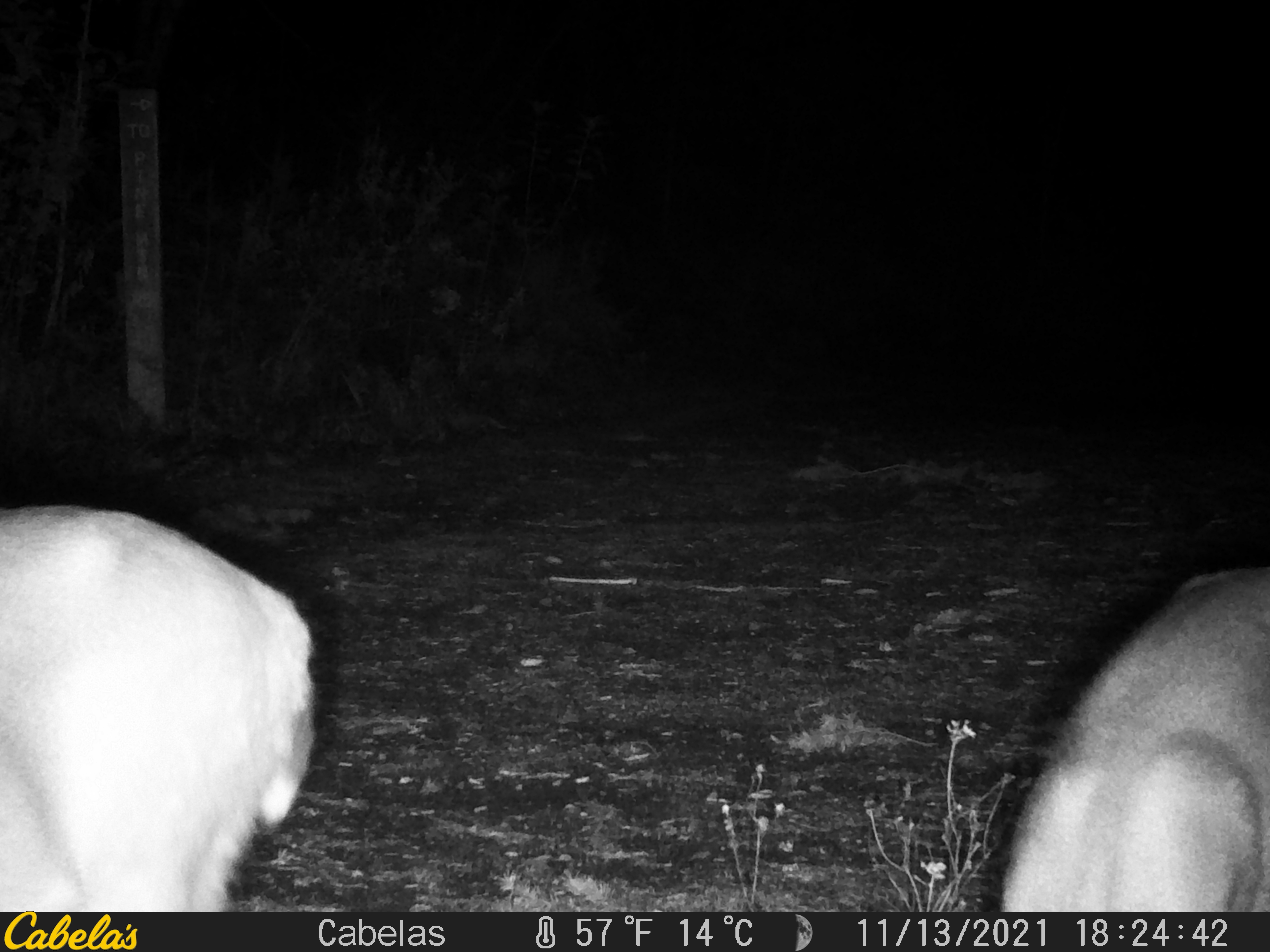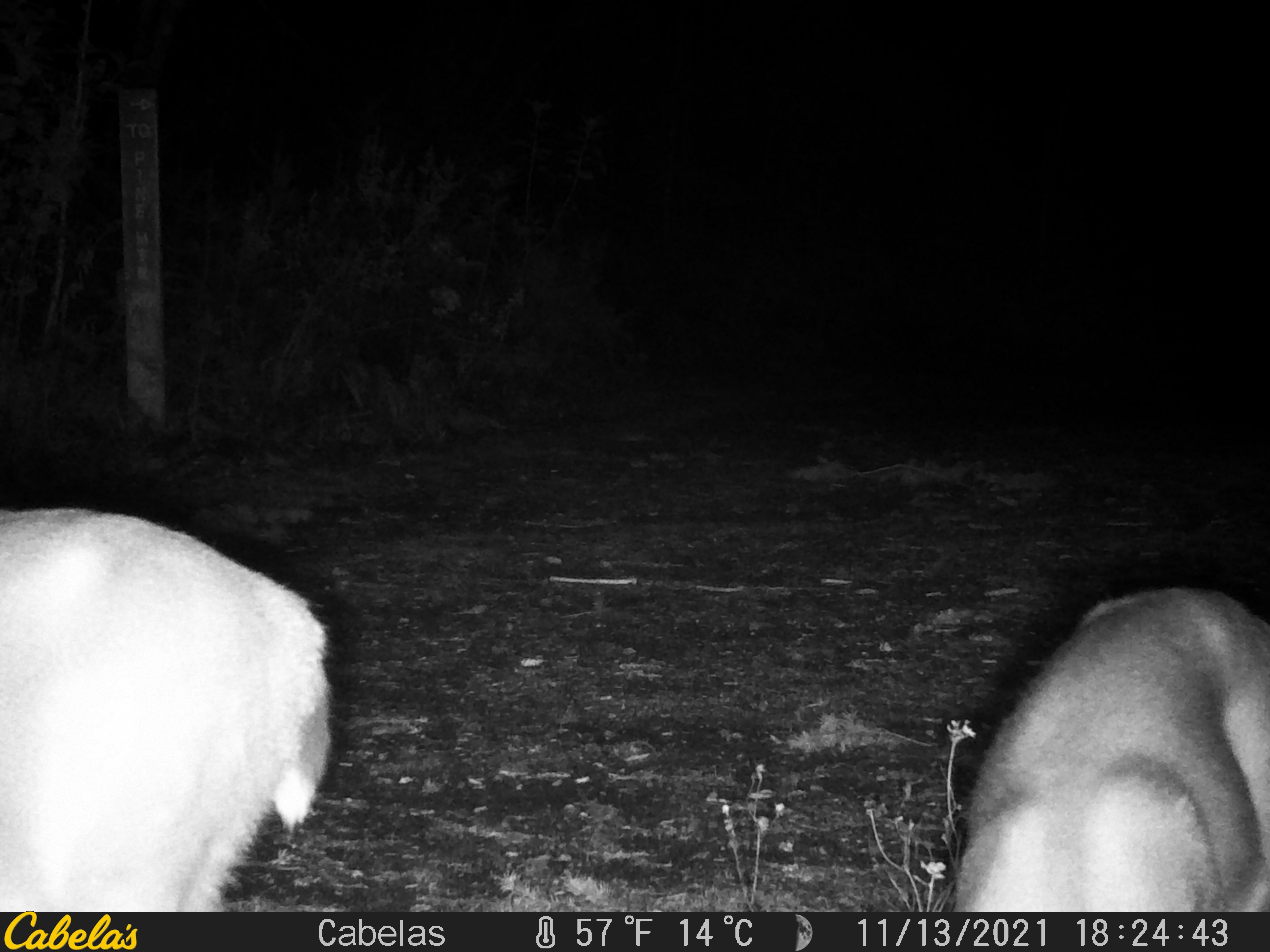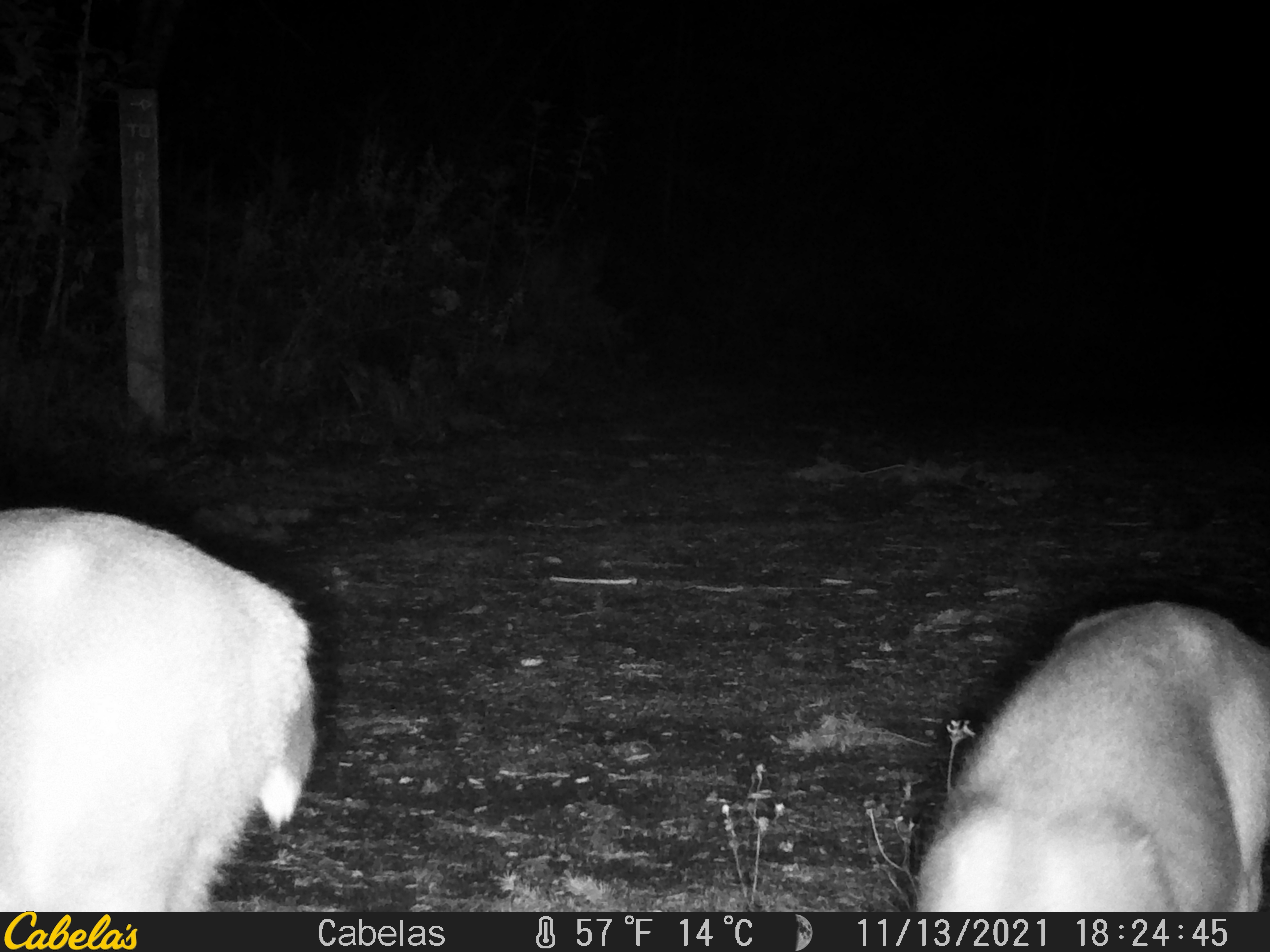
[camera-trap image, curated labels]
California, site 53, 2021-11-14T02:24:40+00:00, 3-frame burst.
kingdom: Animalia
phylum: Chordata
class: Mammalia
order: Artiodactyla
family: Cervidae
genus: Odocoileus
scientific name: Odocoileus hemionus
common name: mule deer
Mule deer (Odocoileus hemionus).